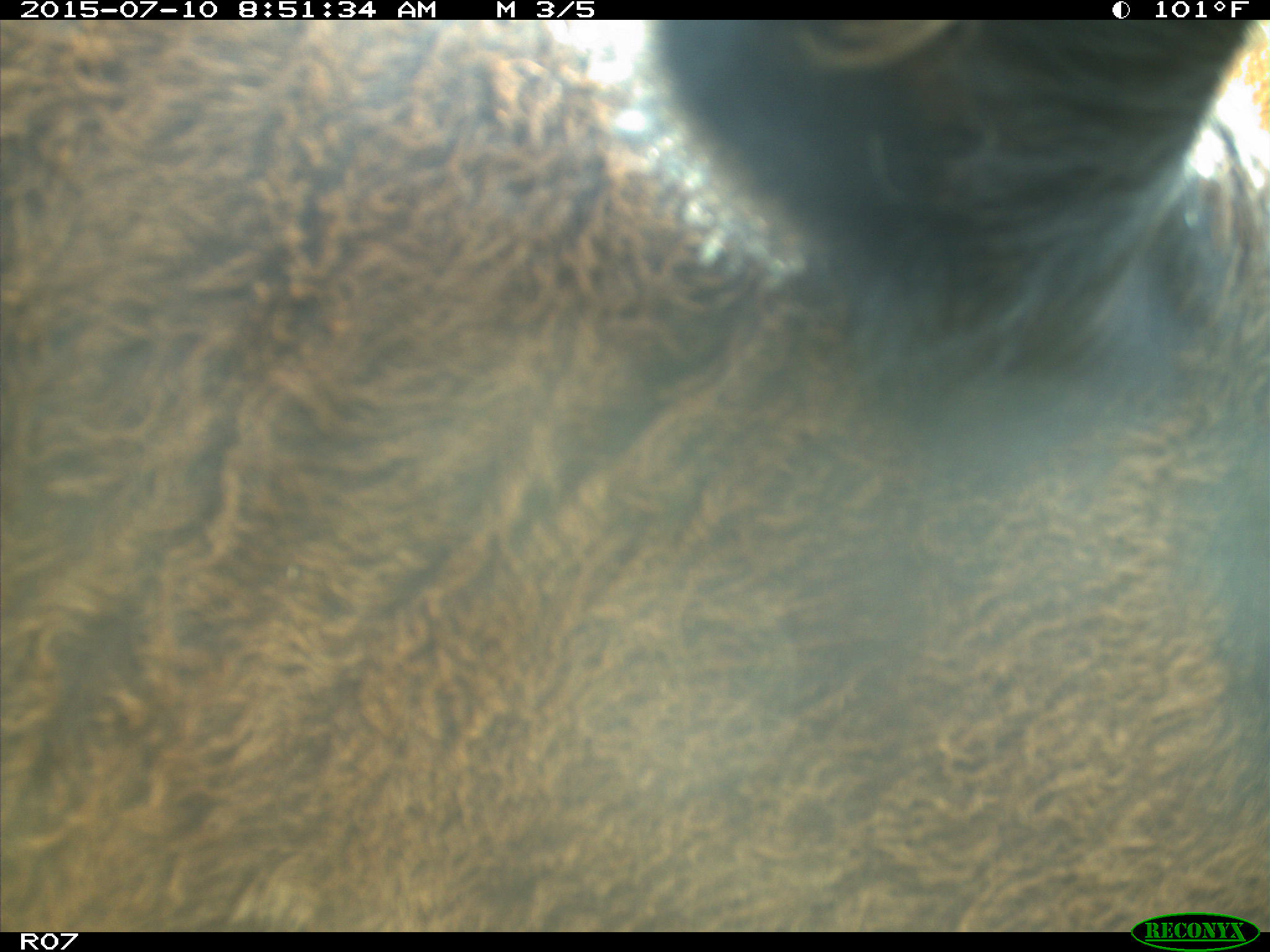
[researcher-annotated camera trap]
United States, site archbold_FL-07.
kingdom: Animalia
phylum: Chordata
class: Mammalia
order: Artiodactyla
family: Bovidae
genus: Bos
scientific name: Bos taurus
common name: domestic cow